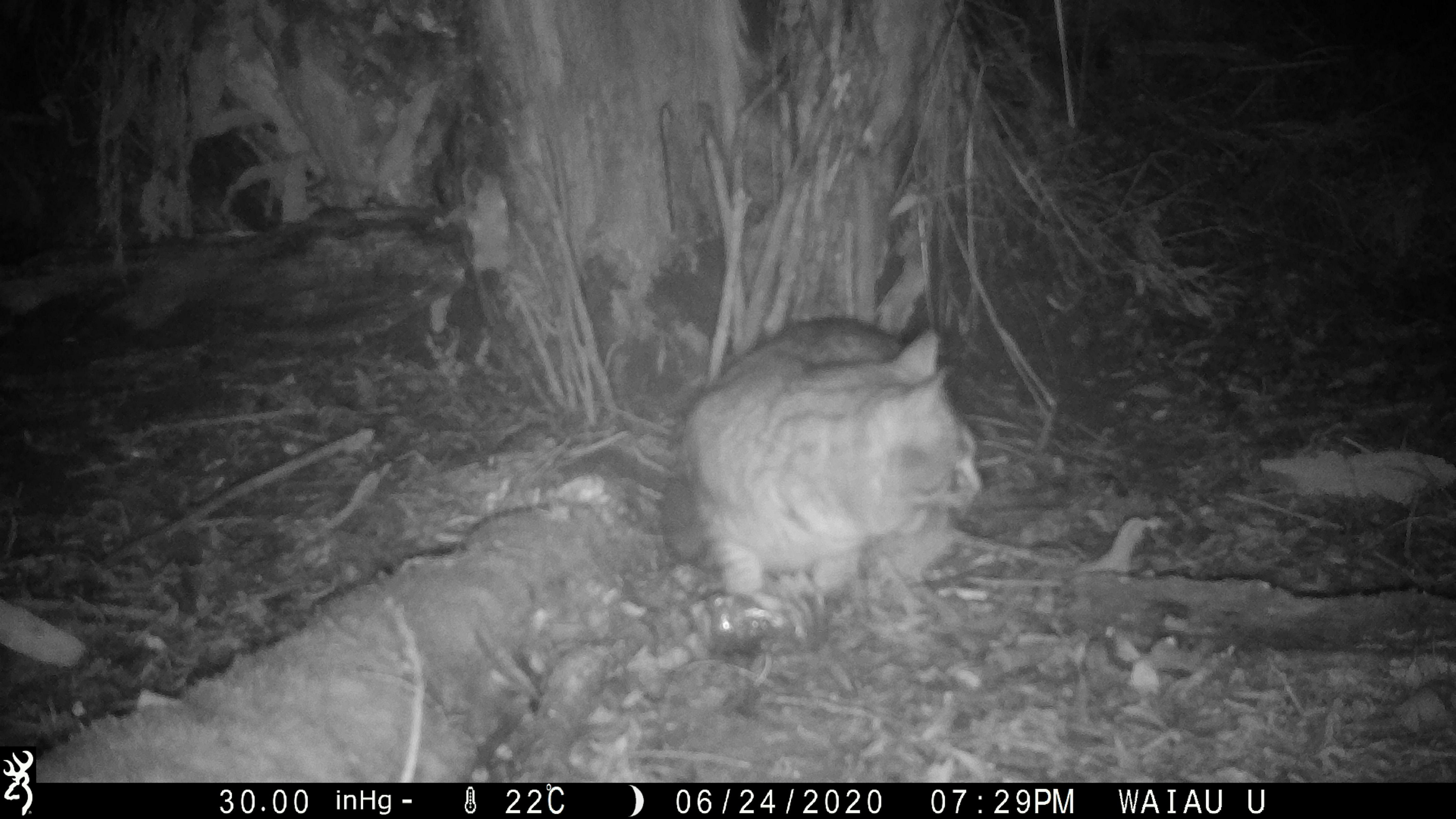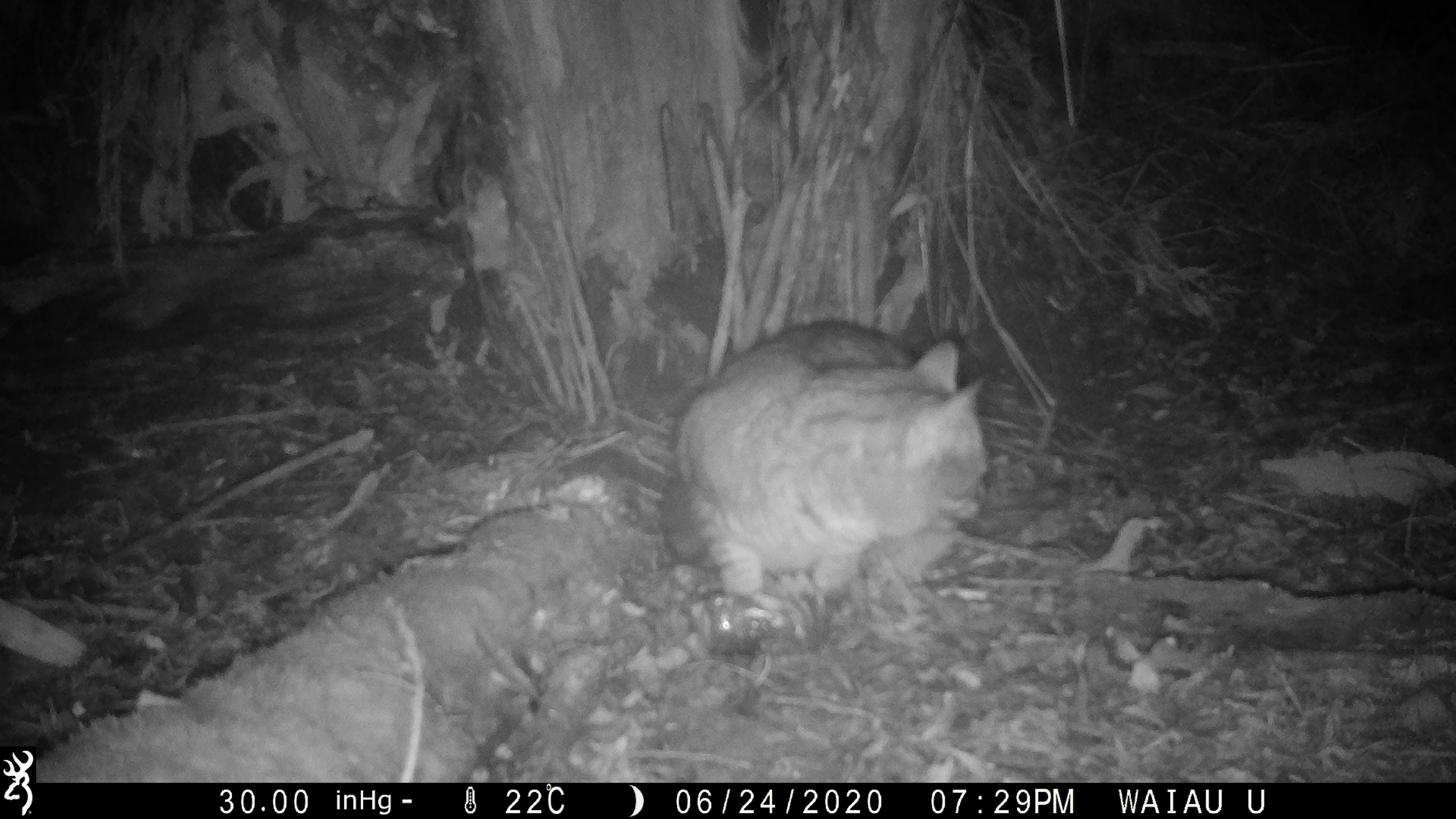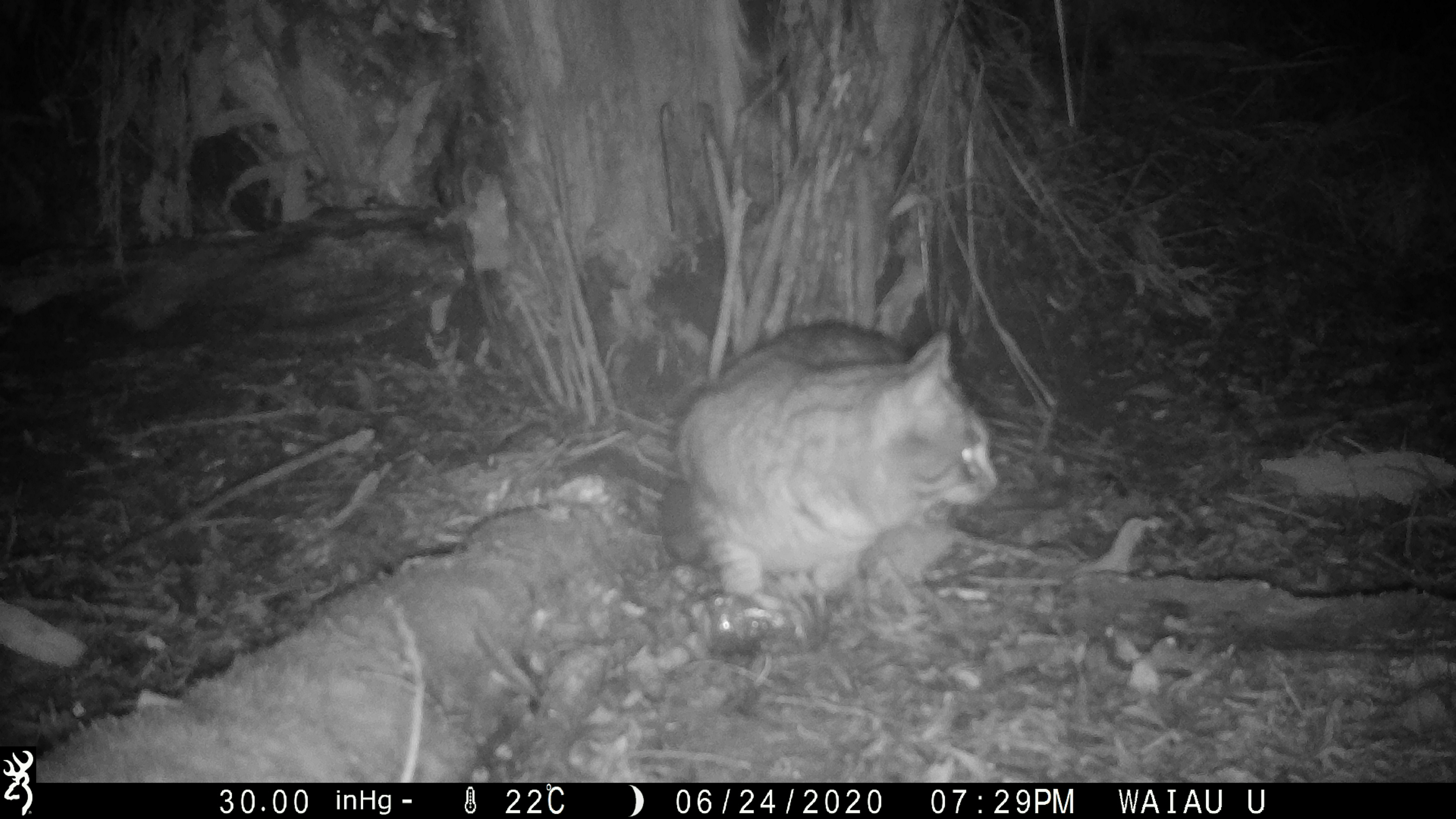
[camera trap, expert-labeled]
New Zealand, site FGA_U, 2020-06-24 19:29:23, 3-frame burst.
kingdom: Animalia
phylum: Chordata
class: Mammalia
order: Carnivora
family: Felidae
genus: Felis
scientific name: Felis catus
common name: domestic cat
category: cat